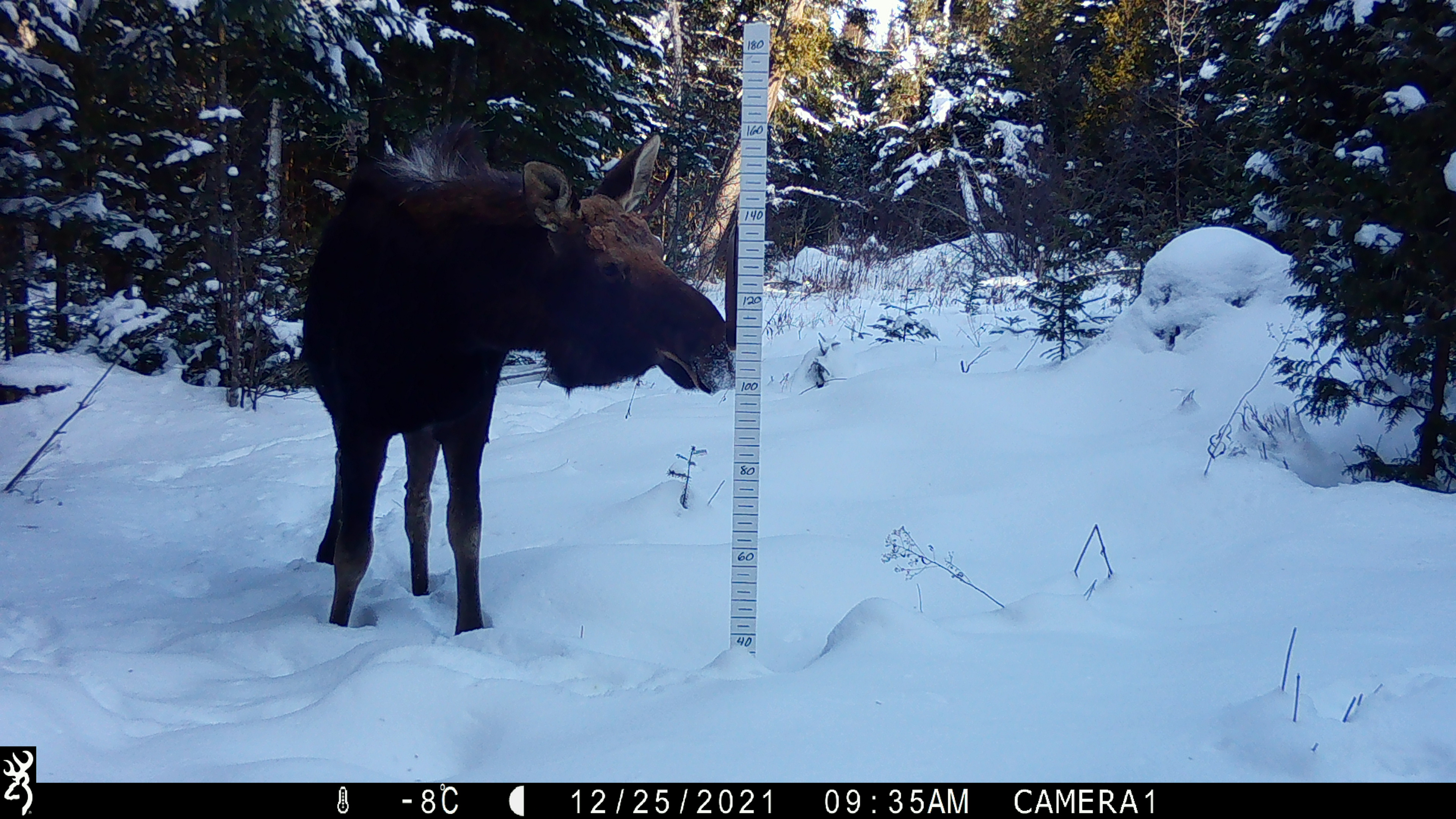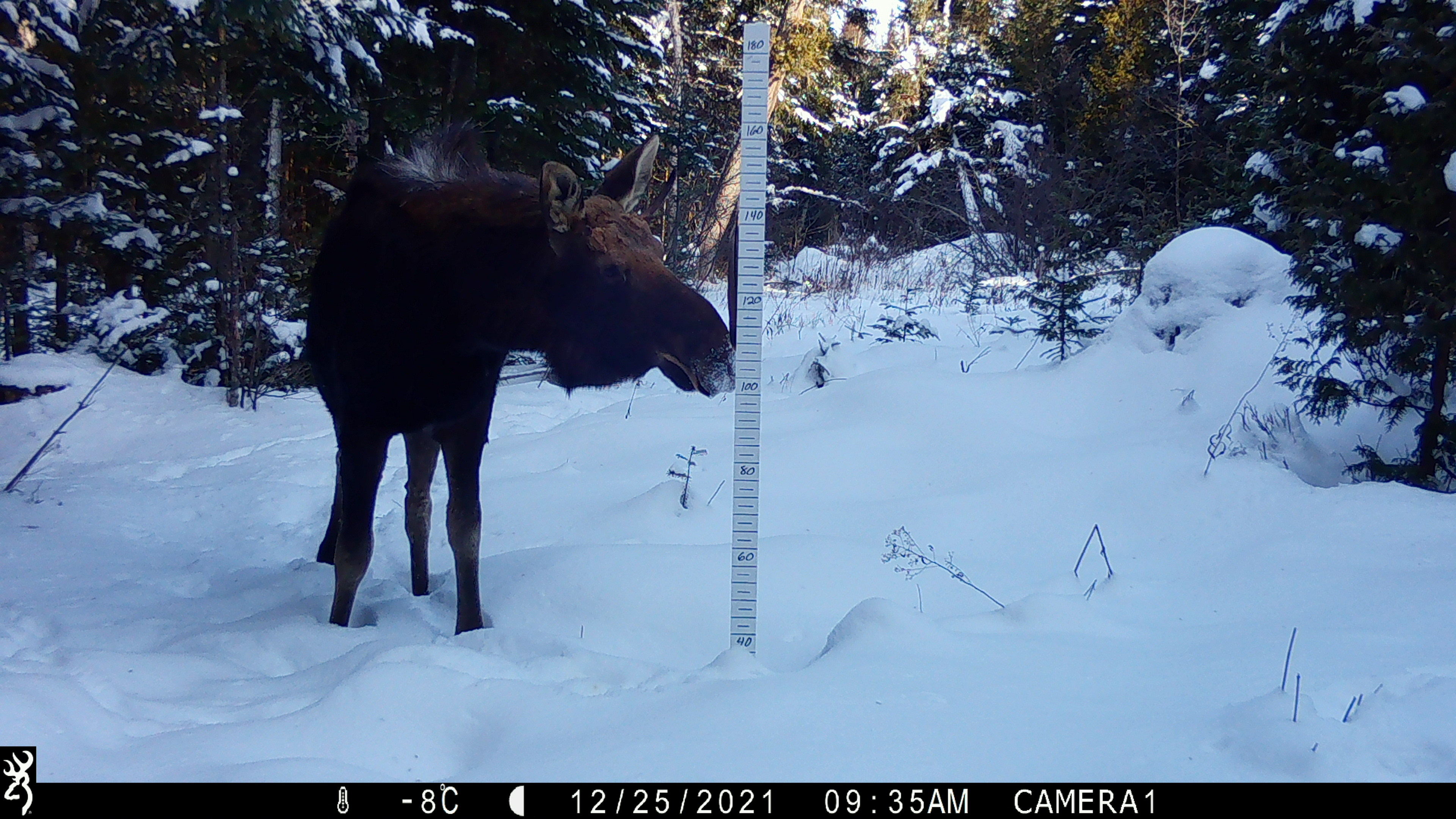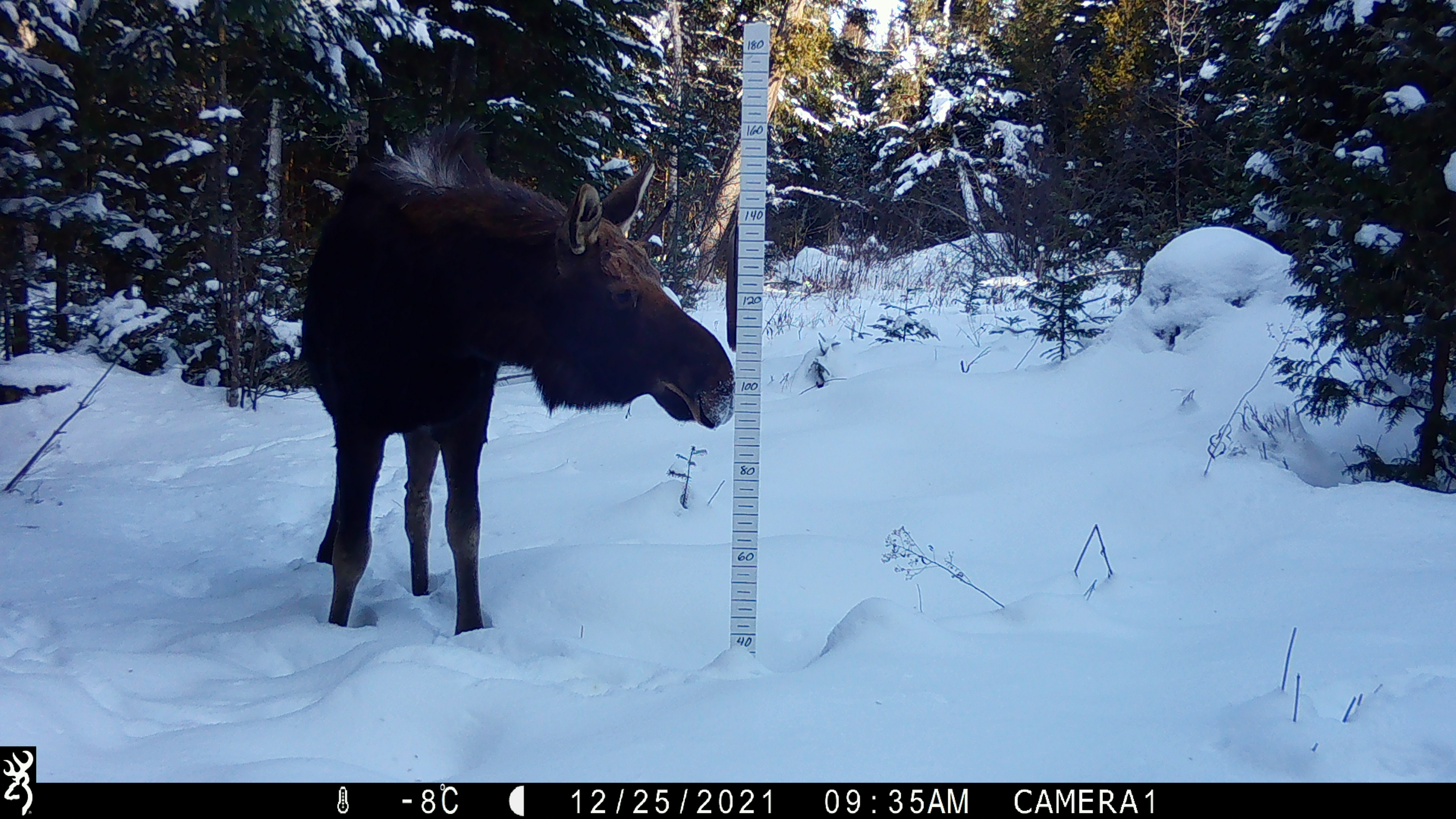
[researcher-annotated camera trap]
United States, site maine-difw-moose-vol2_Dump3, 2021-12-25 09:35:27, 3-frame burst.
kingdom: Animalia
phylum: Chordata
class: Mammalia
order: Artiodactyla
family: Cervidae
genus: Alces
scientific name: Alces alces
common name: moose